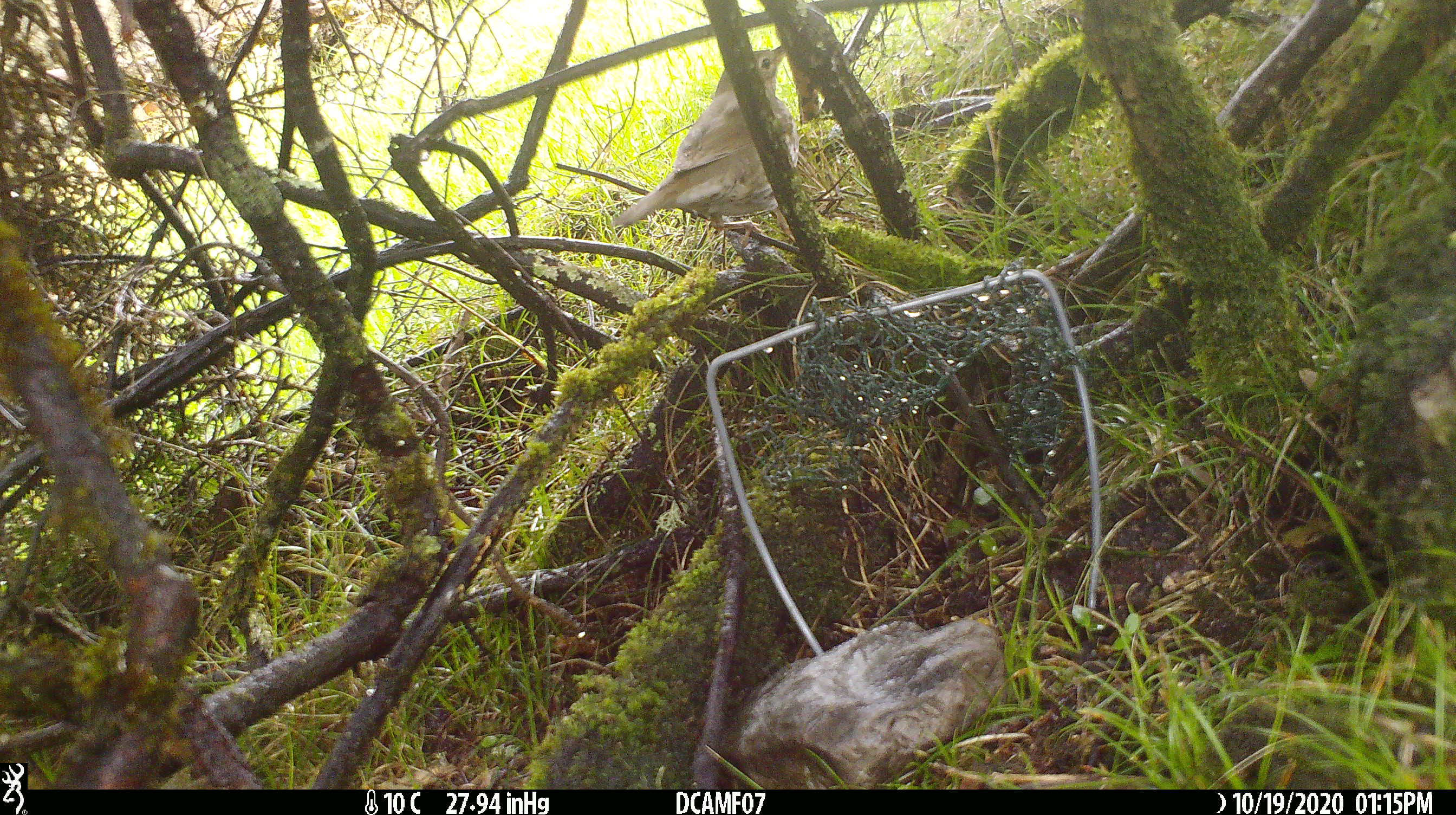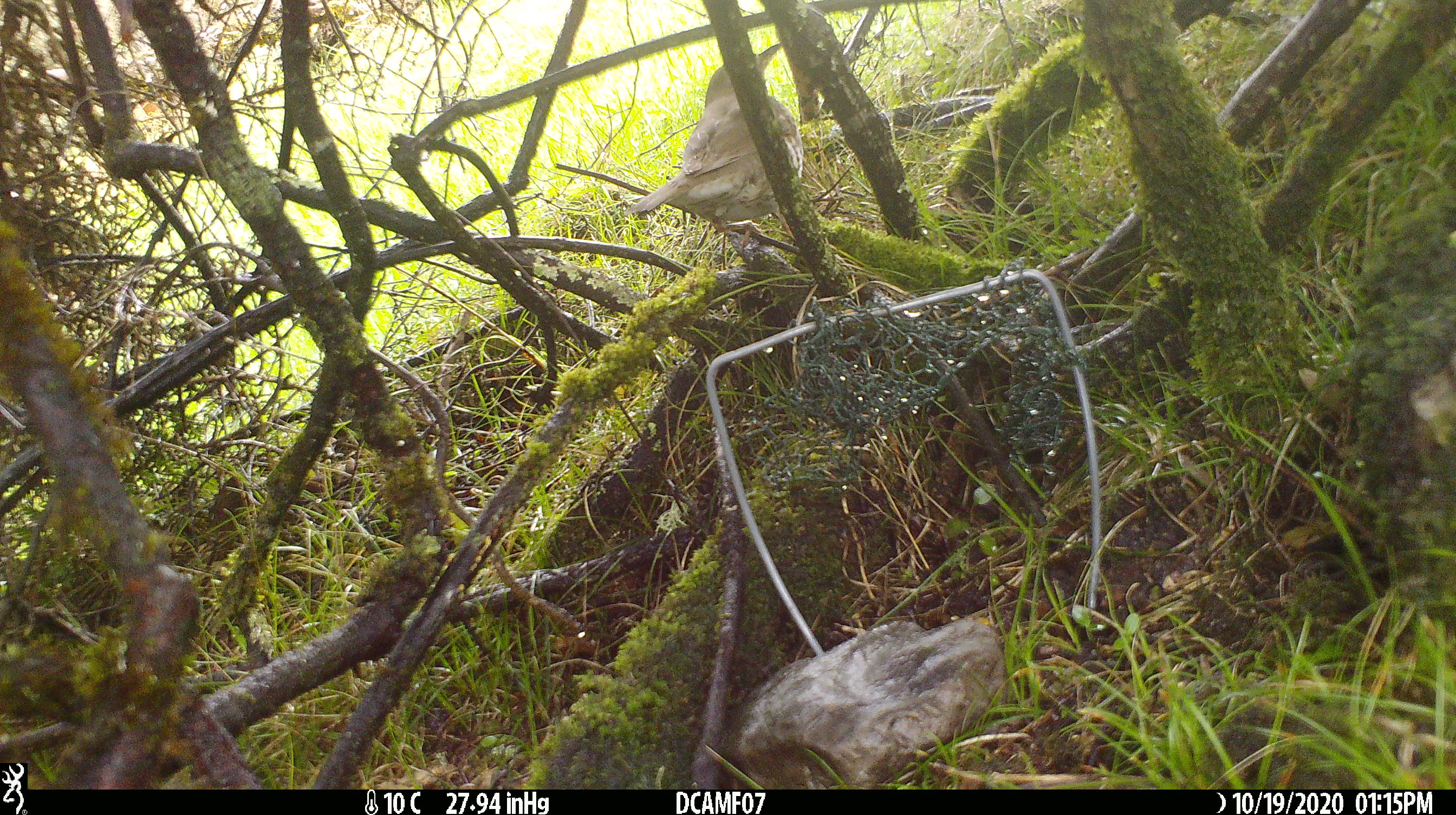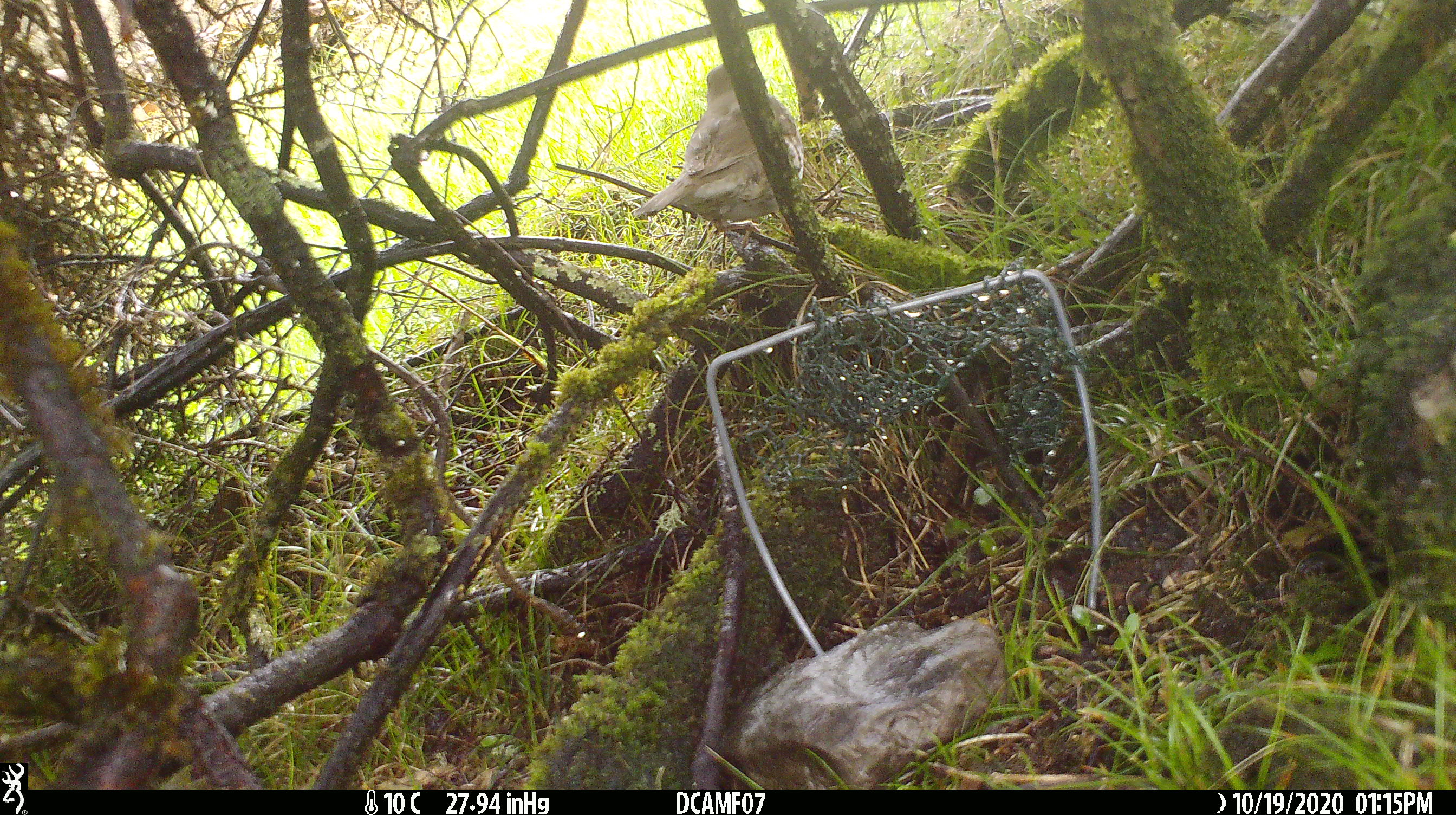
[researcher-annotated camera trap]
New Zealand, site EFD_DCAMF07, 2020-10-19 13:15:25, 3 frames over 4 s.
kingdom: Animalia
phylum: Chordata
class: Aves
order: Passeriformes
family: Turdidae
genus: Turdus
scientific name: Turdus philomelos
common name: song thrush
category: thrush